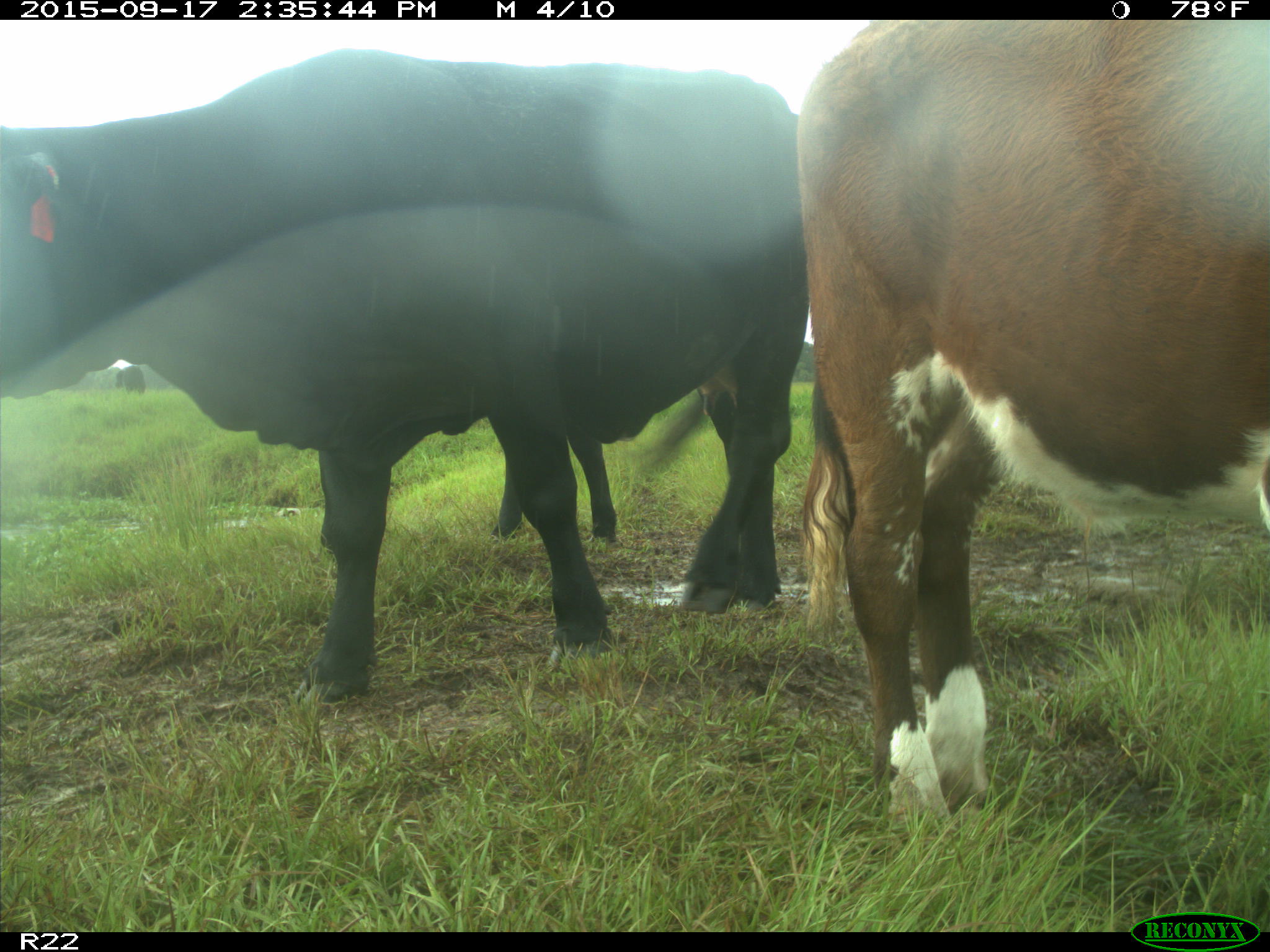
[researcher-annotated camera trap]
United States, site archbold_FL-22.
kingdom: Animalia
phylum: Chordata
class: Mammalia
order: Artiodactyla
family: Bovidae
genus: Bos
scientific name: Bos taurus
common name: domestic cow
Bos taurus (domestic cow).